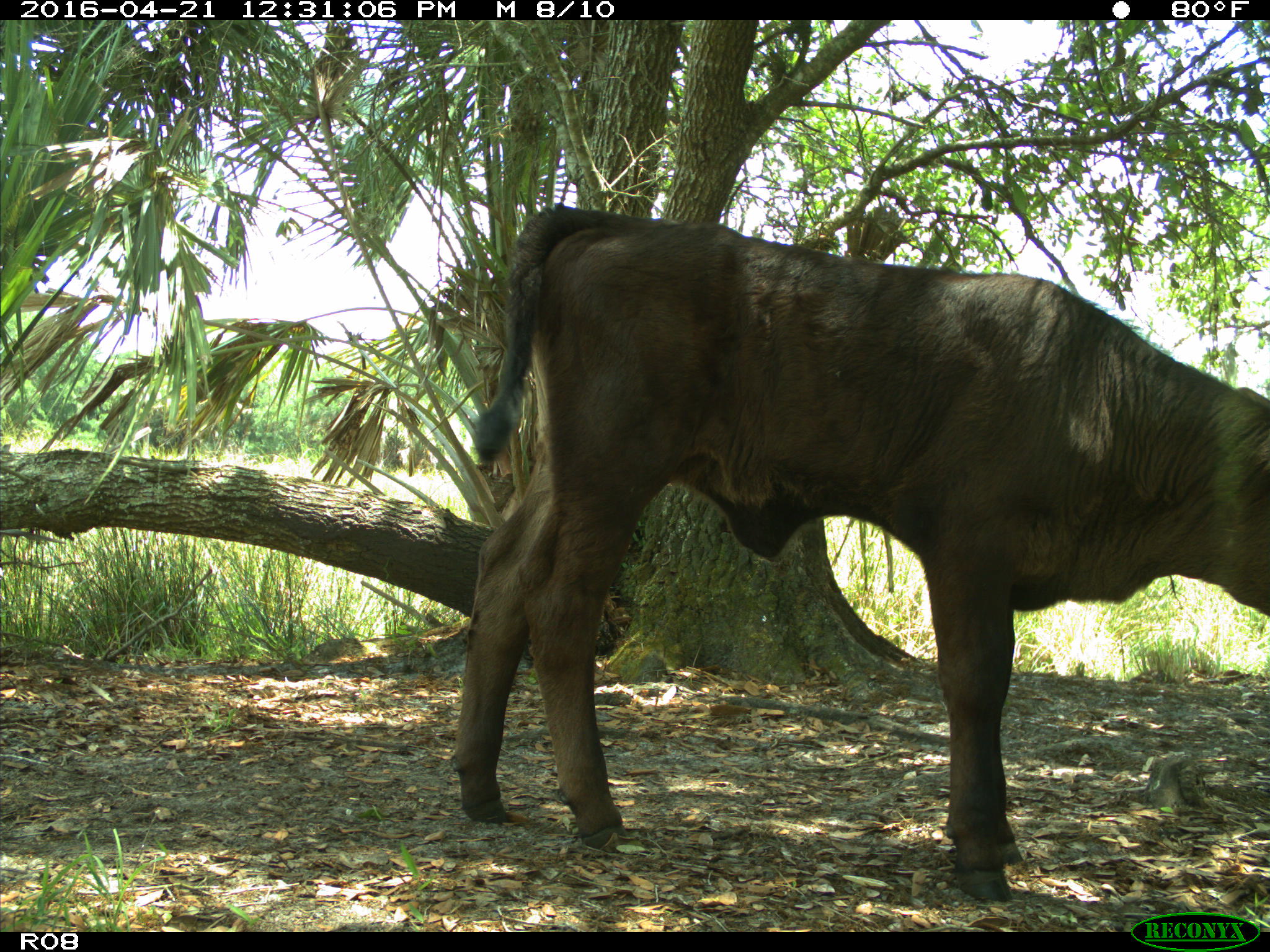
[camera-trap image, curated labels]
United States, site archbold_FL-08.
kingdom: Animalia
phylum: Chordata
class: Mammalia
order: Artiodactyla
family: Bovidae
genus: Bos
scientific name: Bos taurus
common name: domestic cow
Bos taurus (domestic cow).